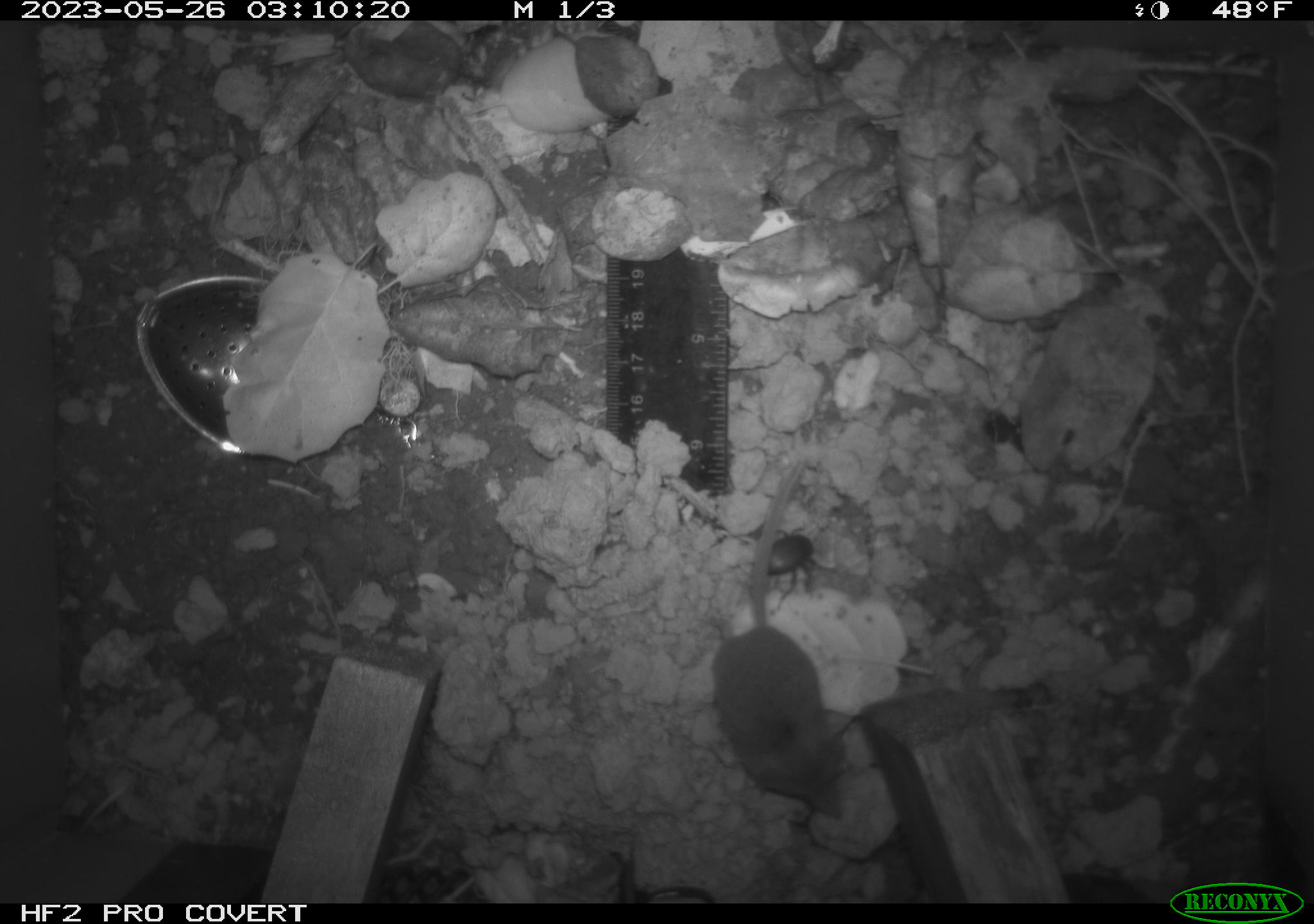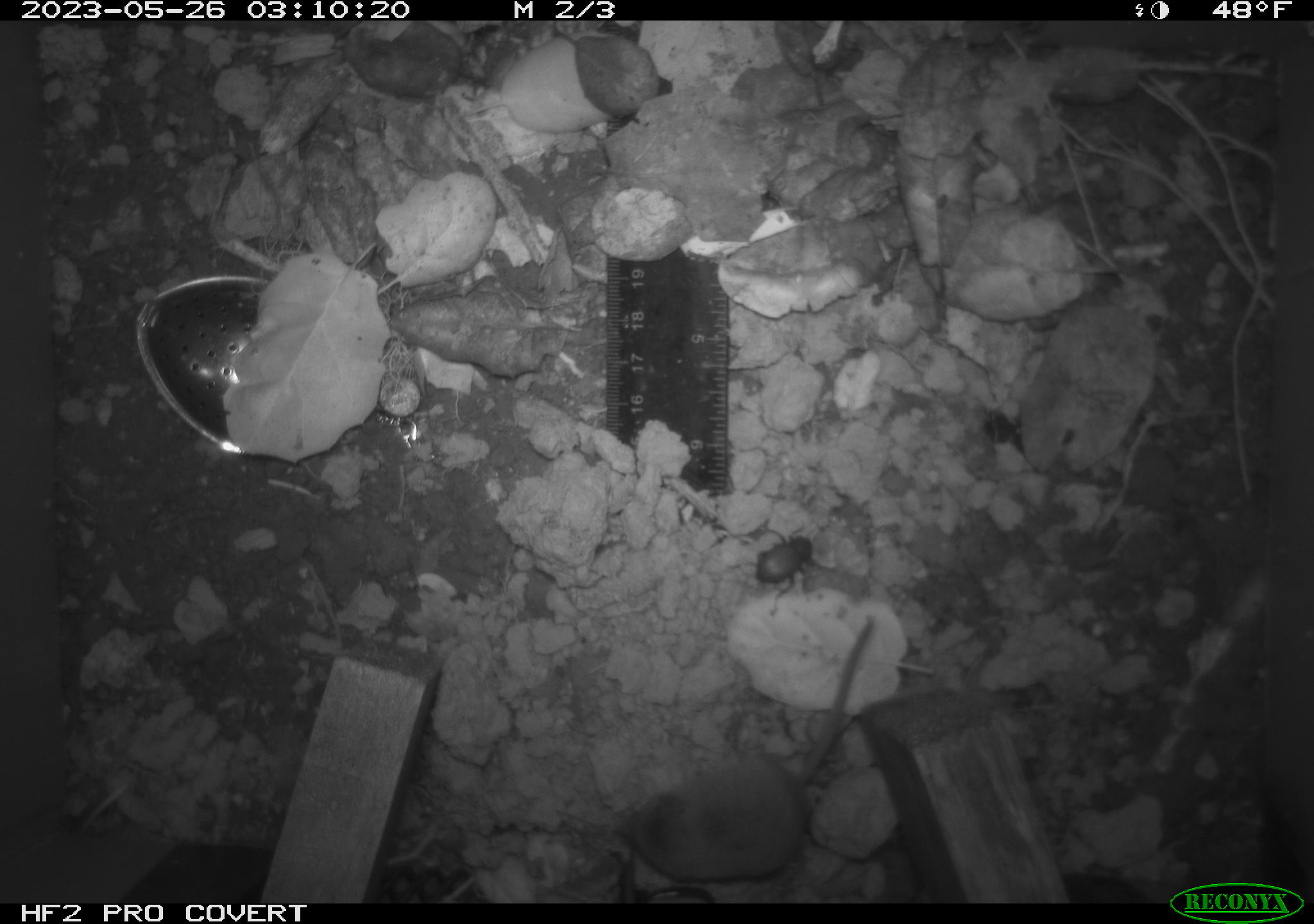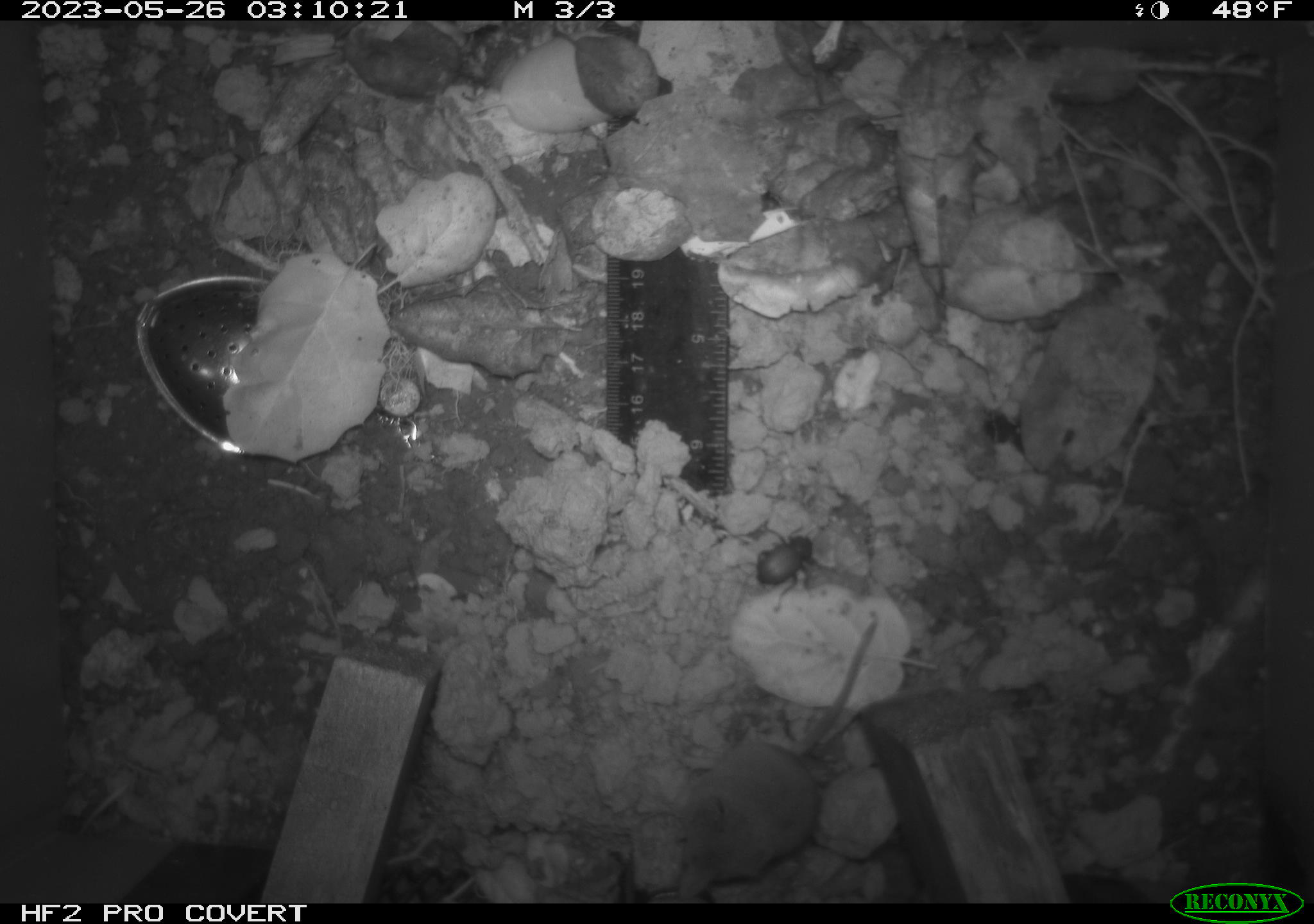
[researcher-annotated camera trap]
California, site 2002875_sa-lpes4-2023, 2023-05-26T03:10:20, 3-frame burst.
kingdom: Animalia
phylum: Chordata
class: Mammalia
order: Eulipotyphla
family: Soricidae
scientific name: Soricidae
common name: shrews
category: soricidae family